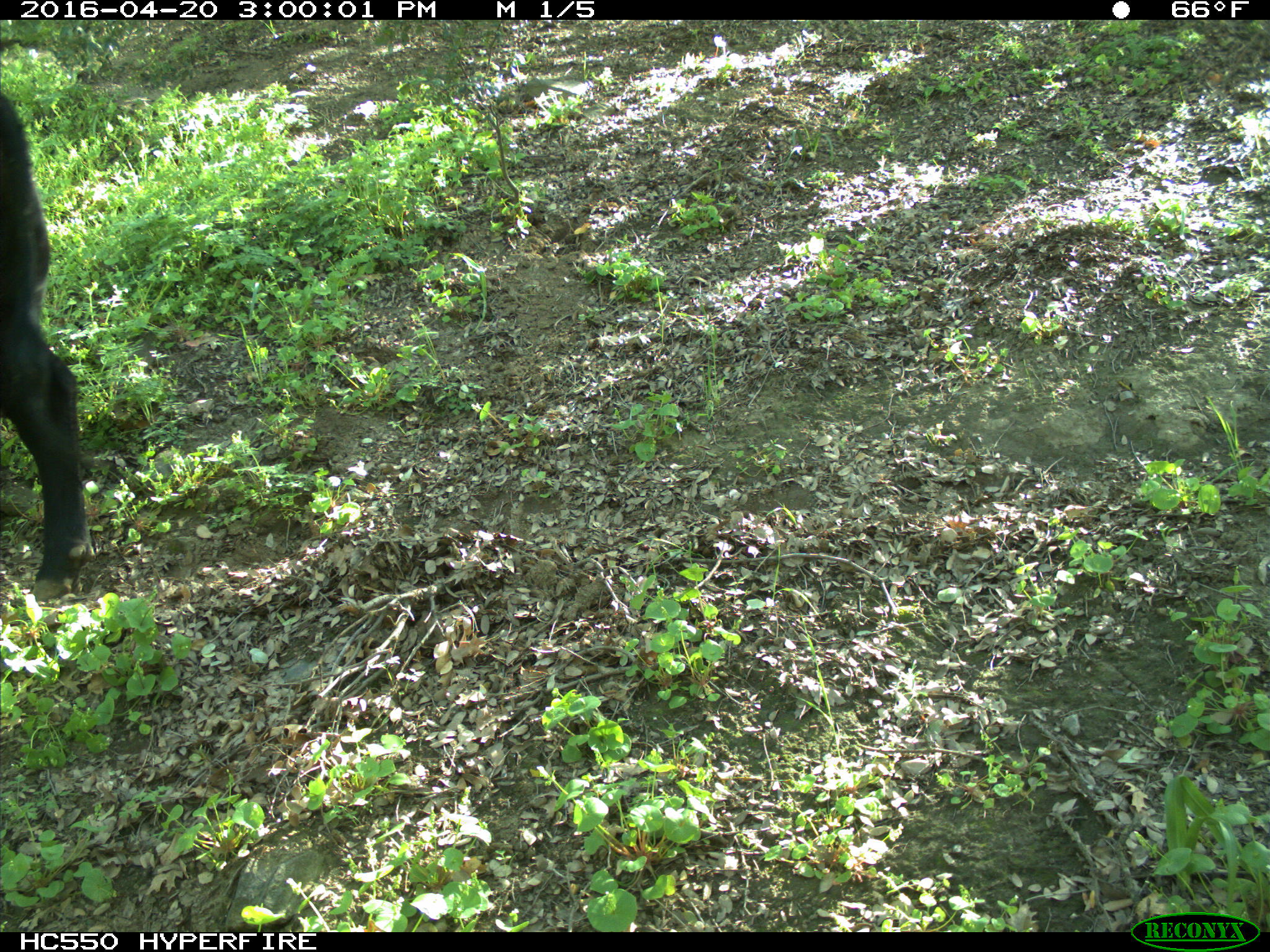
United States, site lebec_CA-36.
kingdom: Animalia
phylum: Chordata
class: Mammalia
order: Artiodactyla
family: Bovidae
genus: Bos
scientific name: Bos taurus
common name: domestic cow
Bos taurus (domestic cow).